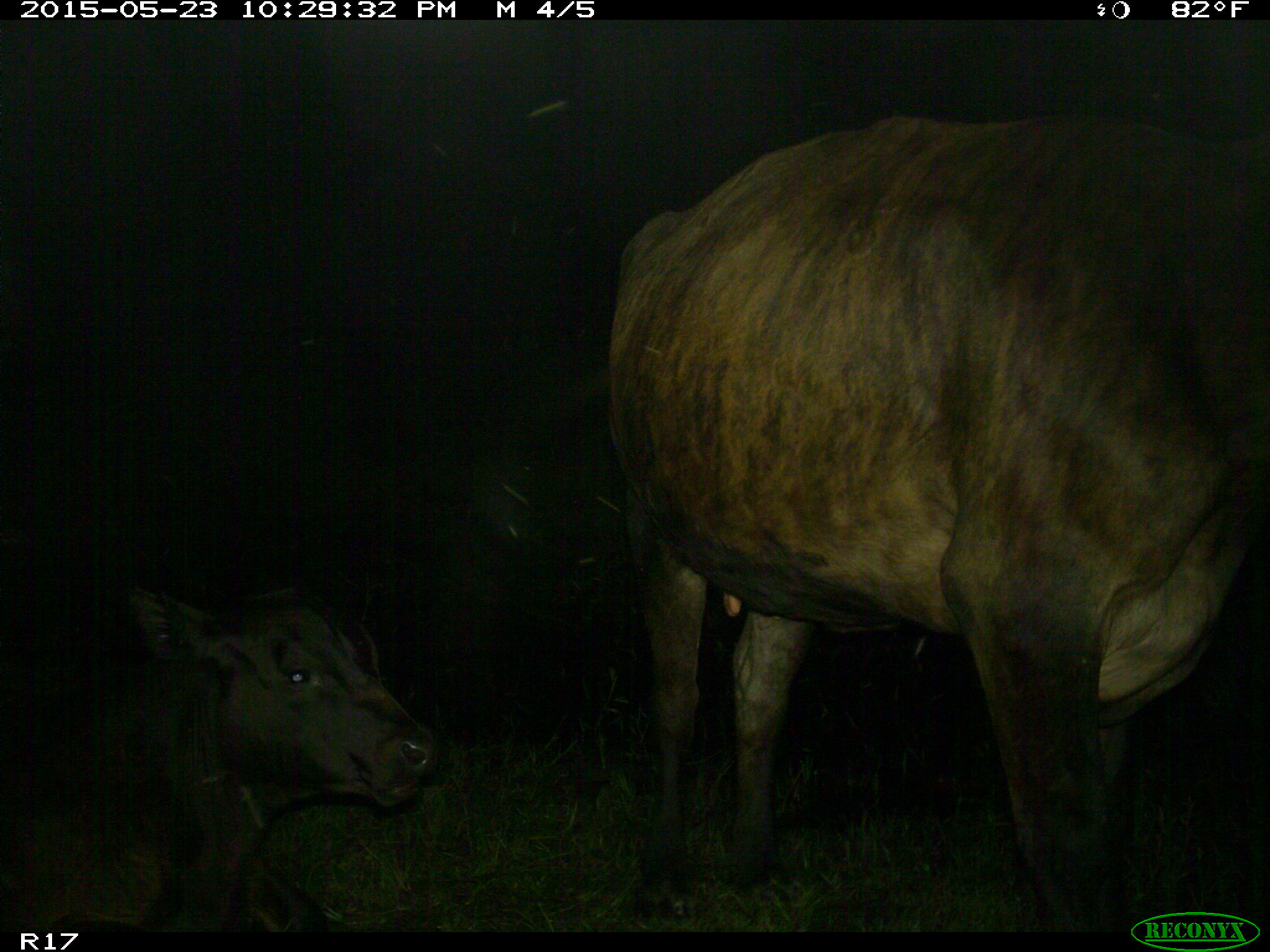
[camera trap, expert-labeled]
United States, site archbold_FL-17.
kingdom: Animalia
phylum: Chordata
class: Mammalia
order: Artiodactyla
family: Bovidae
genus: Bos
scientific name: Bos taurus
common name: domestic cow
Bos taurus (domestic cow).